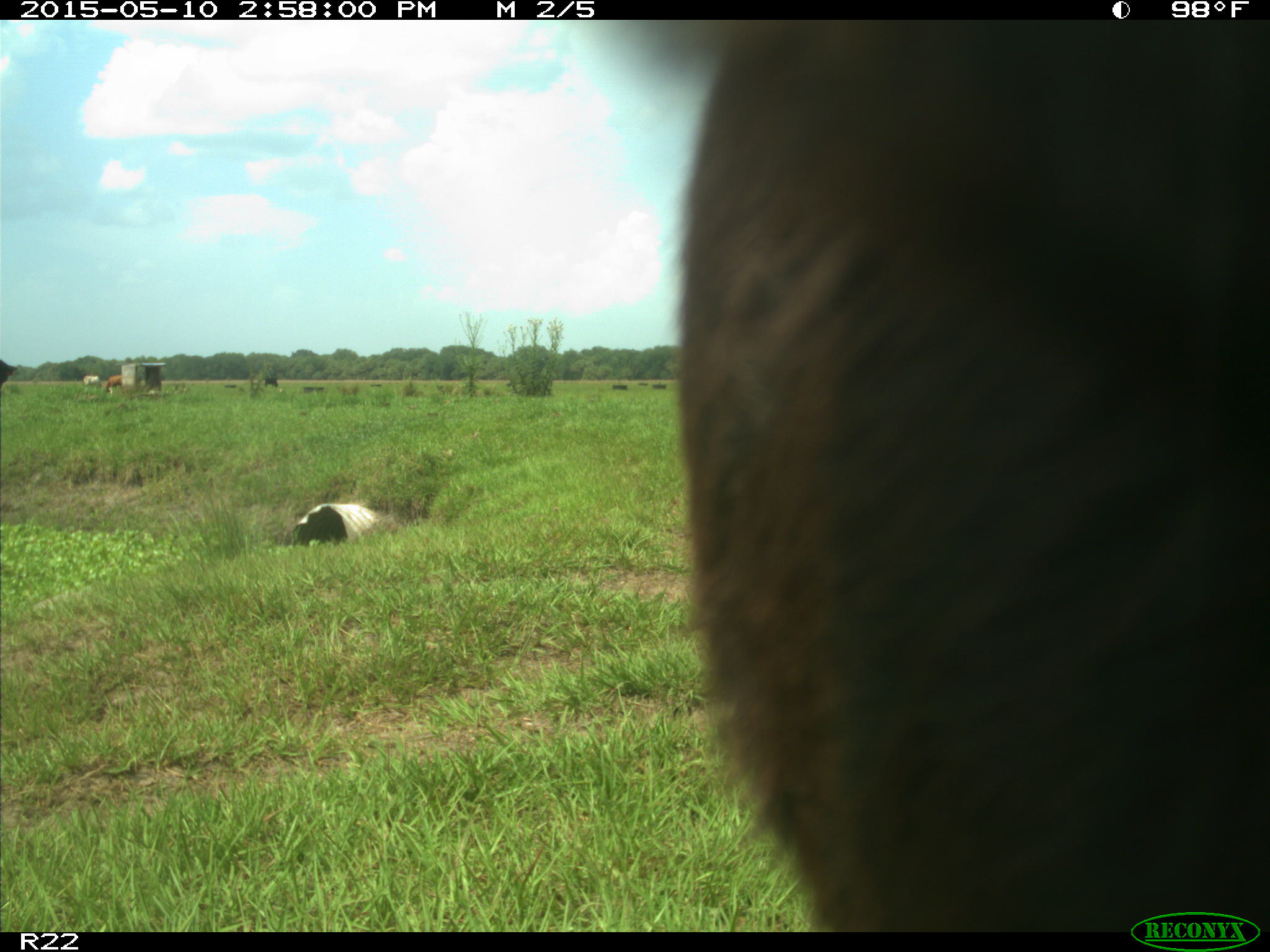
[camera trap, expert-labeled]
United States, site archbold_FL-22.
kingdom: Animalia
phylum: Chordata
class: Mammalia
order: Artiodactyla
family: Bovidae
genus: Bos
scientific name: Bos taurus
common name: domestic cow